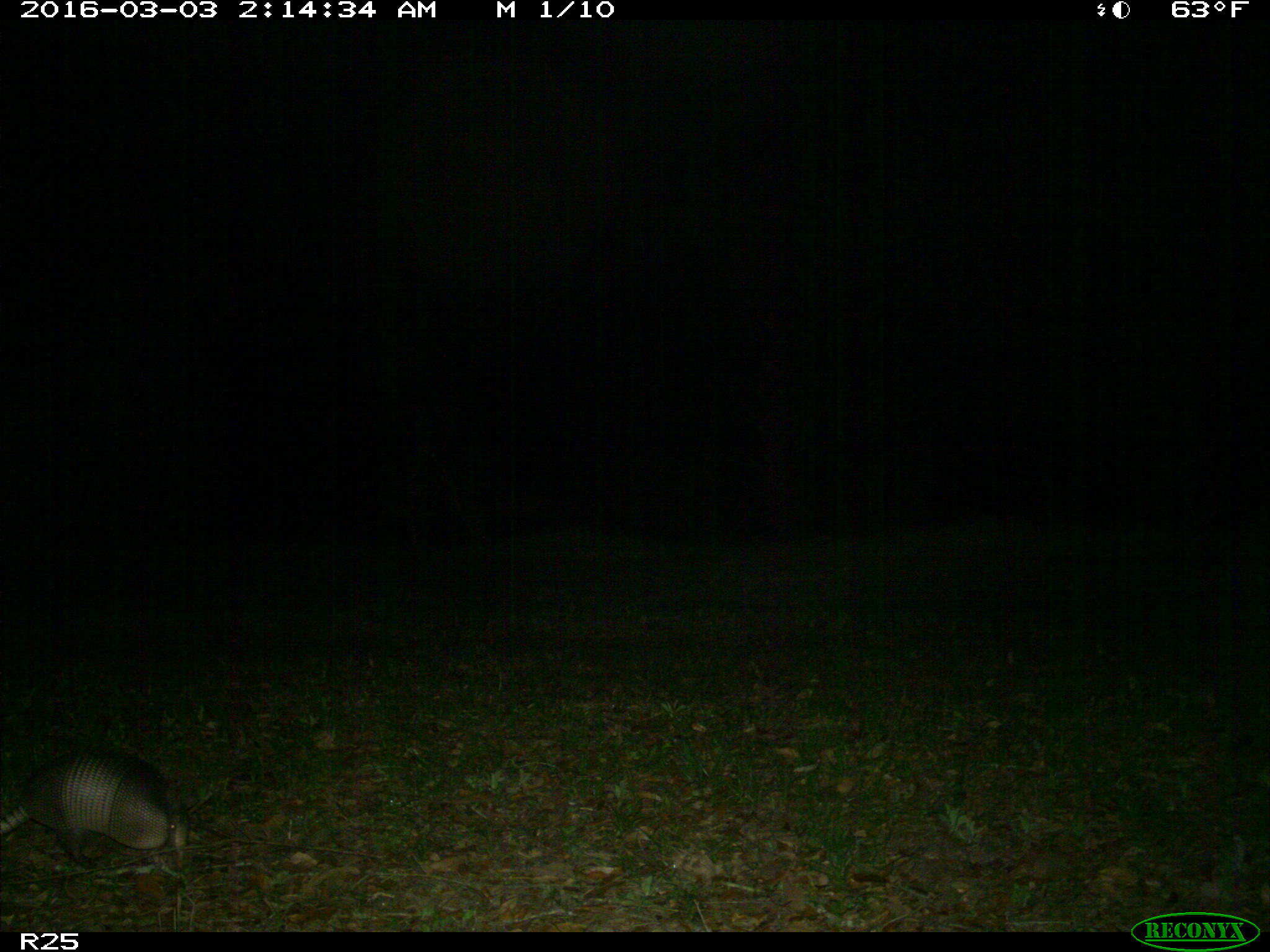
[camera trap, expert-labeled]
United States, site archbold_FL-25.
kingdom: Animalia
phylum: Chordata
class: Mammalia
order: Cingulata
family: Dasypodidae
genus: Dasypus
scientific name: Dasypus novemcinctus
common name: nine-banded armadillo